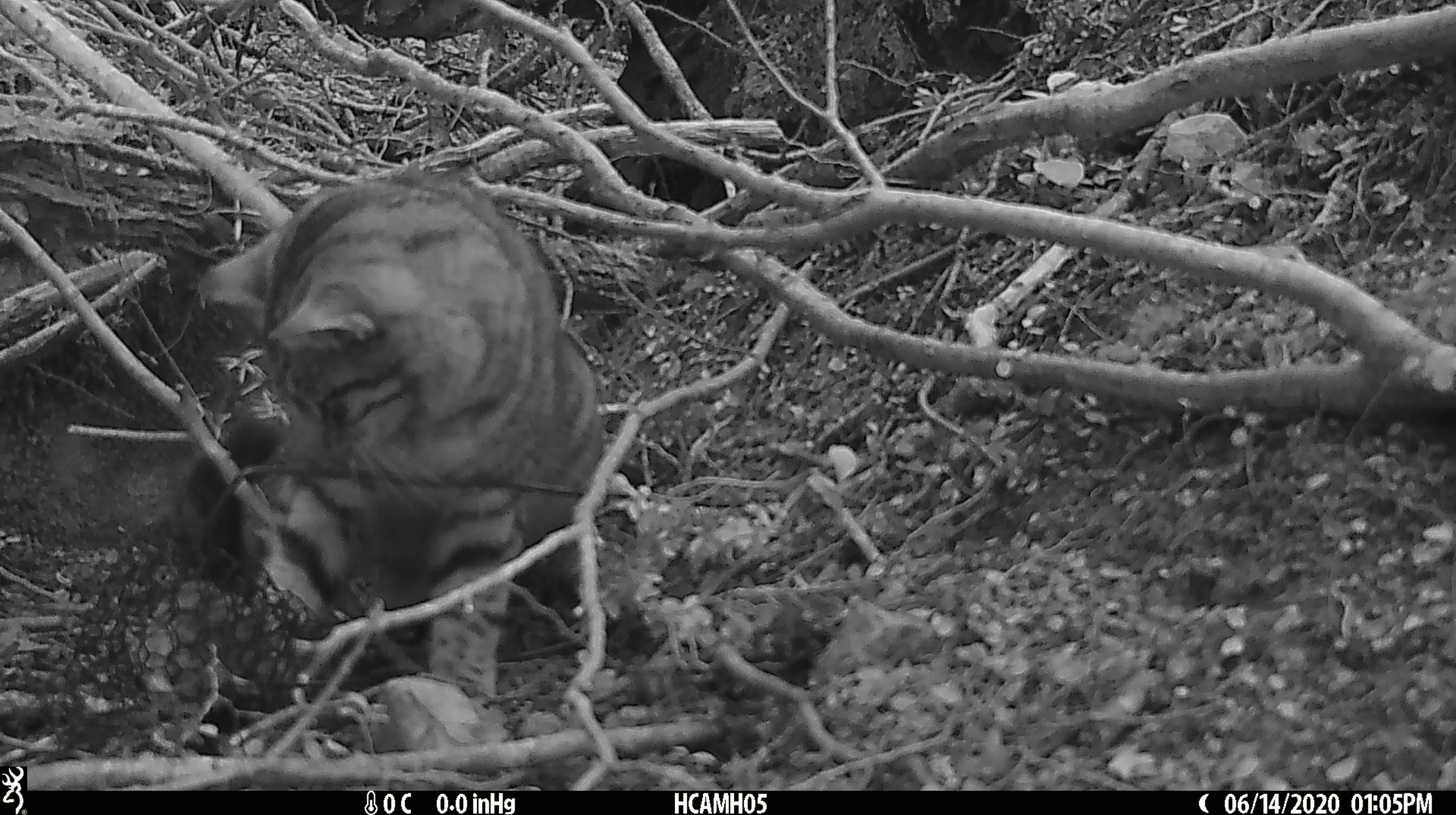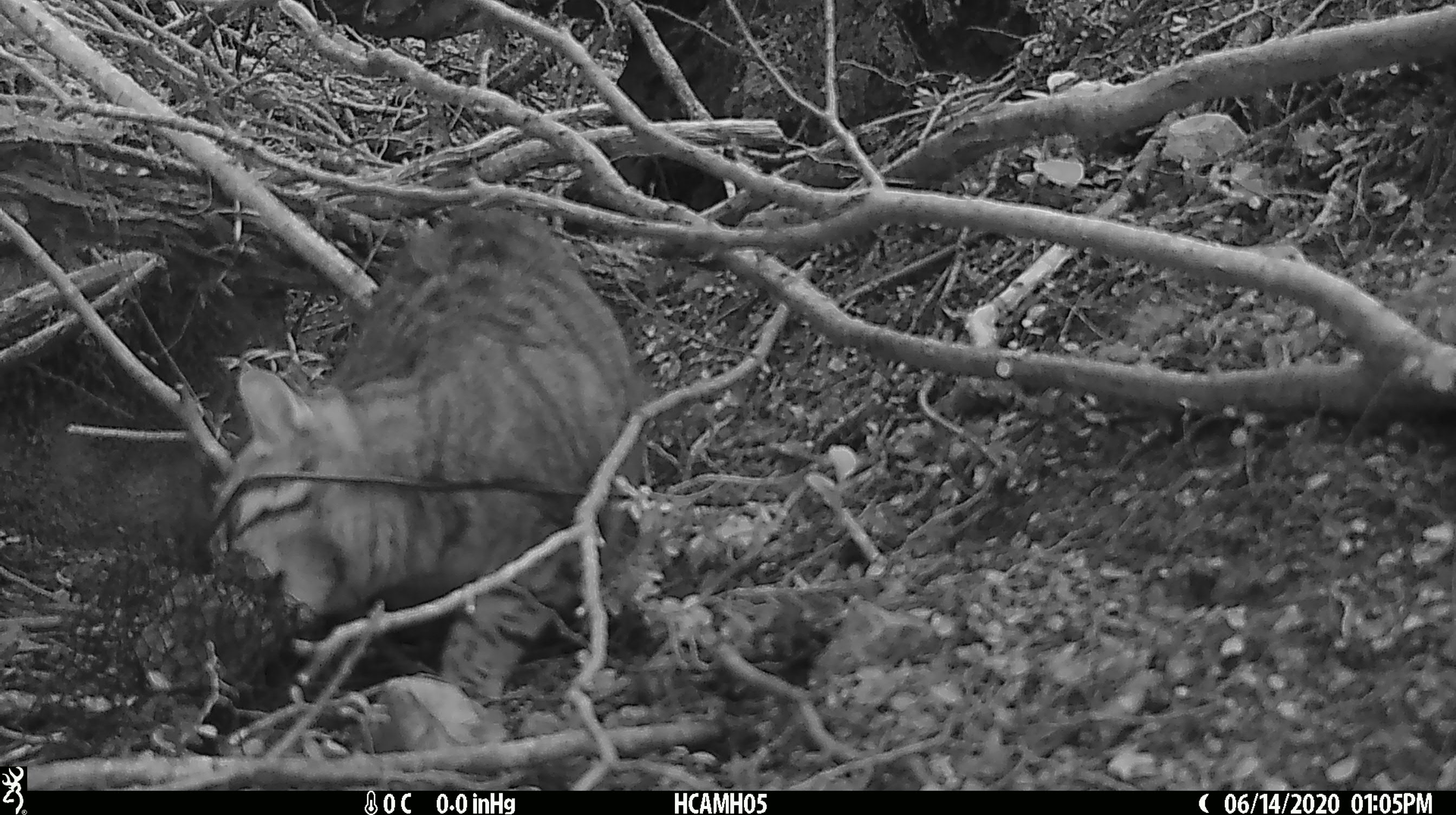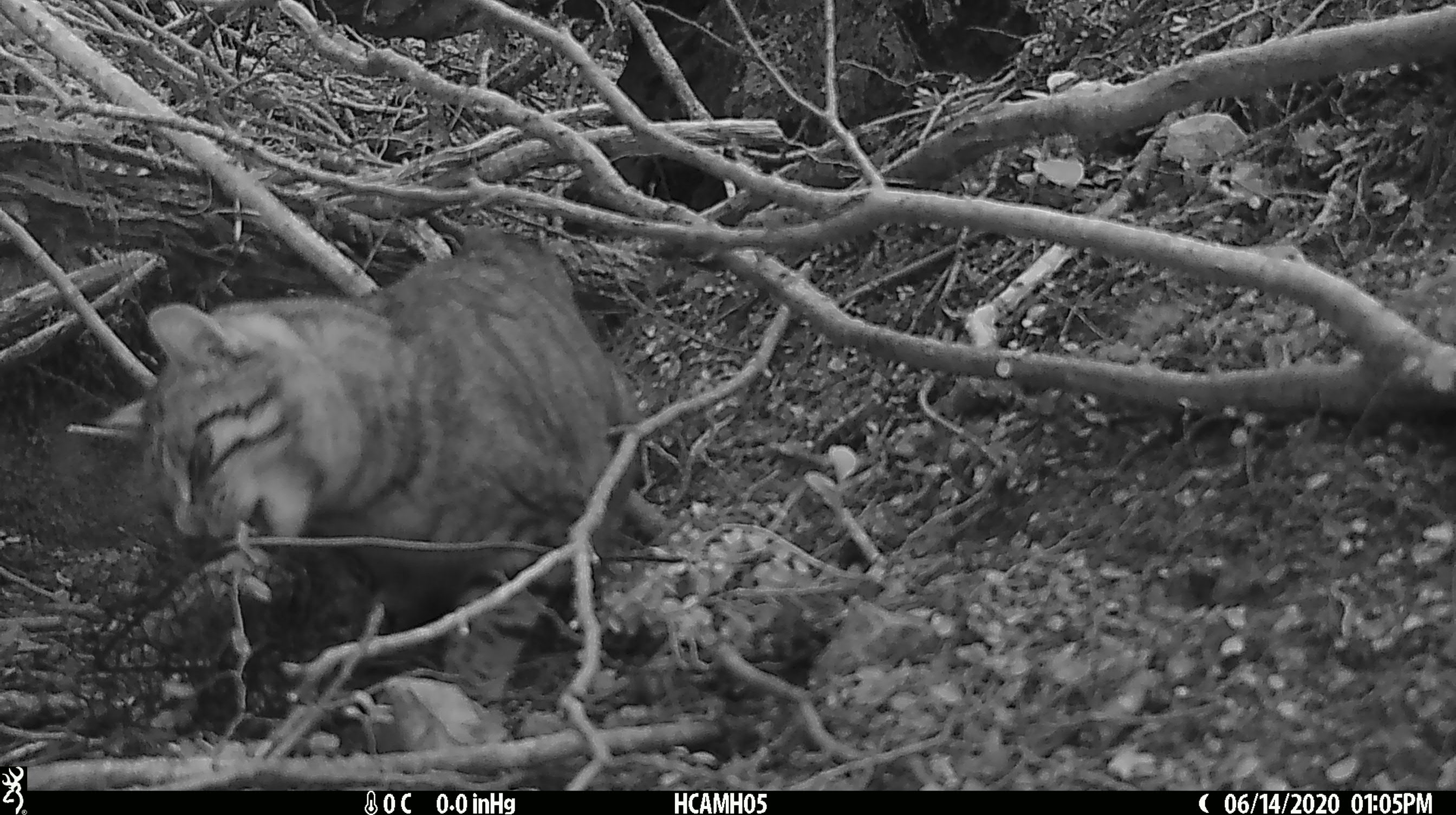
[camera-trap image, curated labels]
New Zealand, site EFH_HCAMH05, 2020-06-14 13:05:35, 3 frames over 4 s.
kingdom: Animalia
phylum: Chordata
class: Mammalia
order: Carnivora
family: Felidae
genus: Felis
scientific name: Felis catus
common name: domestic cat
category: cat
Cat (domestic cat) (Felis catus).